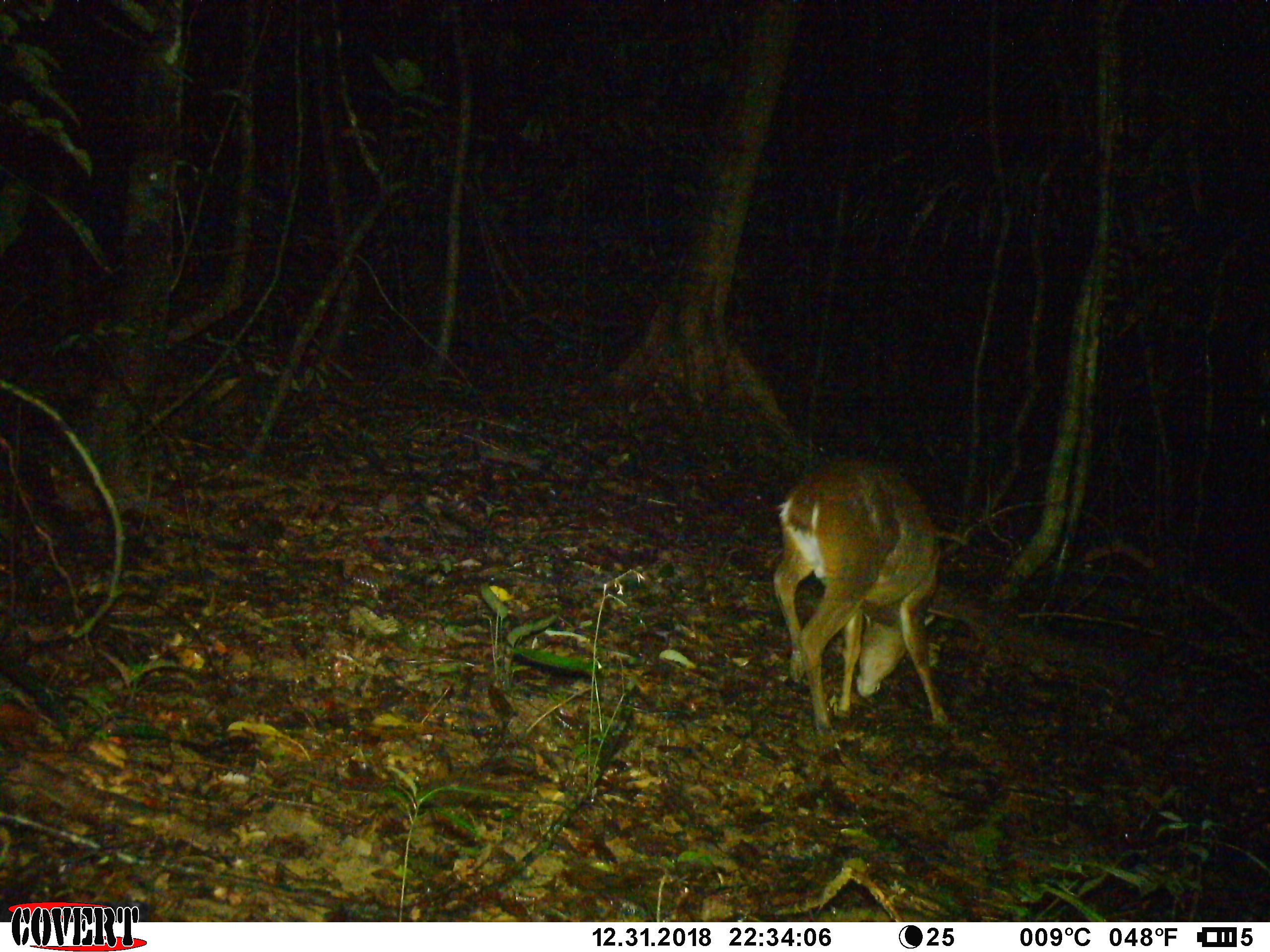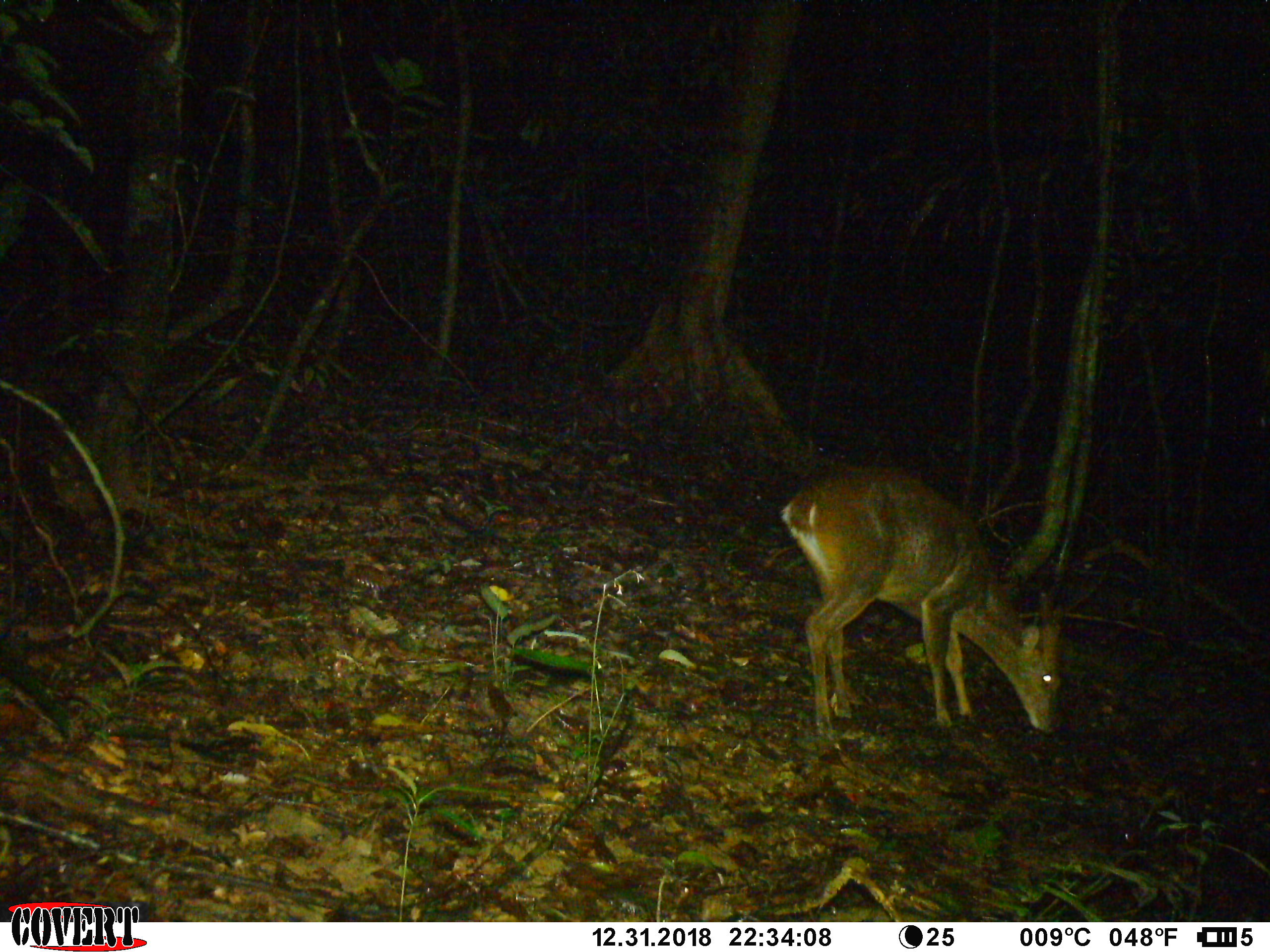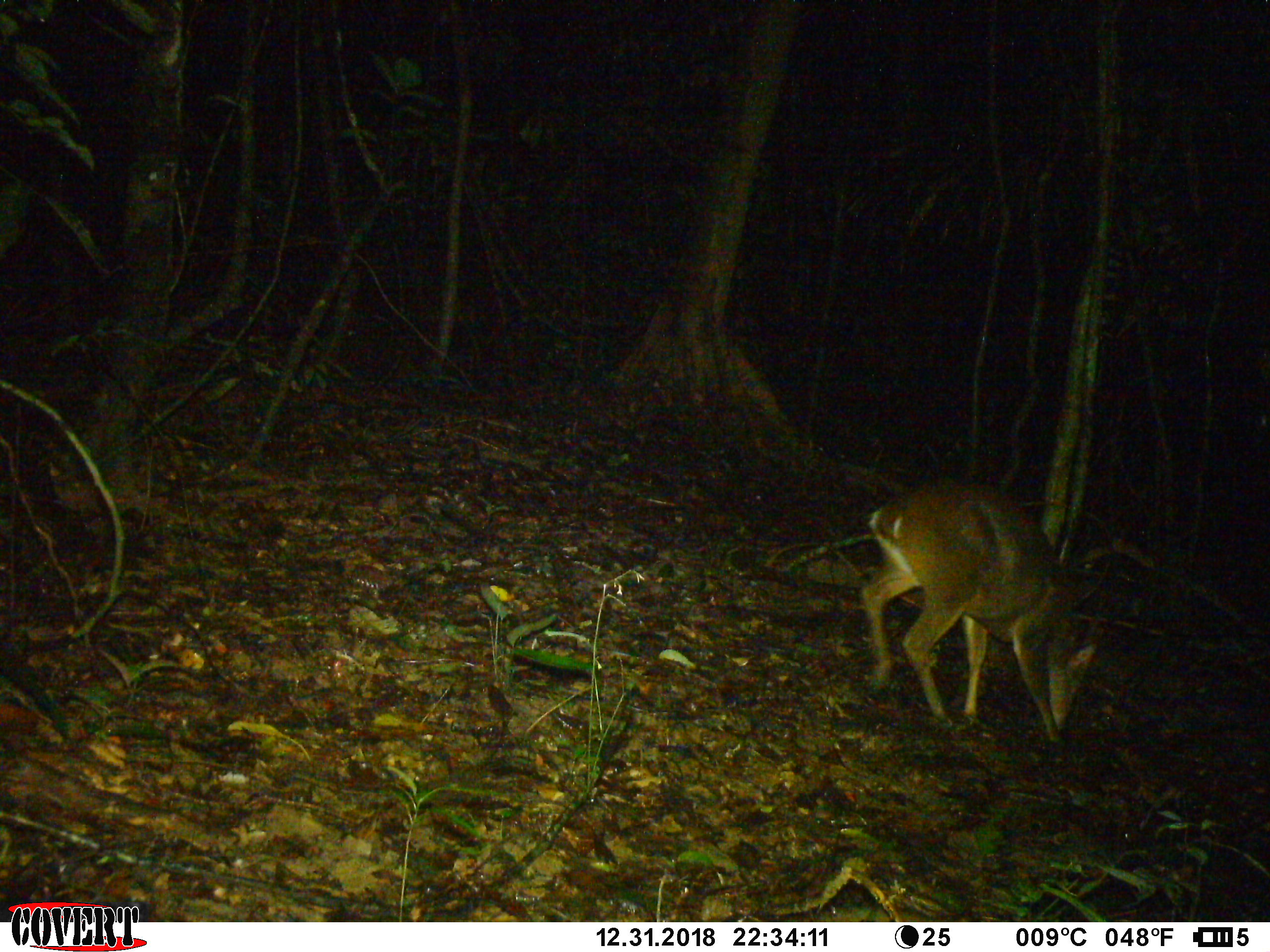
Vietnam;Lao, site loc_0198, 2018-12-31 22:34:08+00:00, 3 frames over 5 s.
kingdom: Animalia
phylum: Chordata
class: Mammalia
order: Artiodactyla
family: Cervidae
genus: Muntiacus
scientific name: Muntiacus vuquangensis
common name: large-antlered muntjac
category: large antlered muntjac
Large antlered muntjac (large-antlered muntjac) (Muntiacus vuquangensis). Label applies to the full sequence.